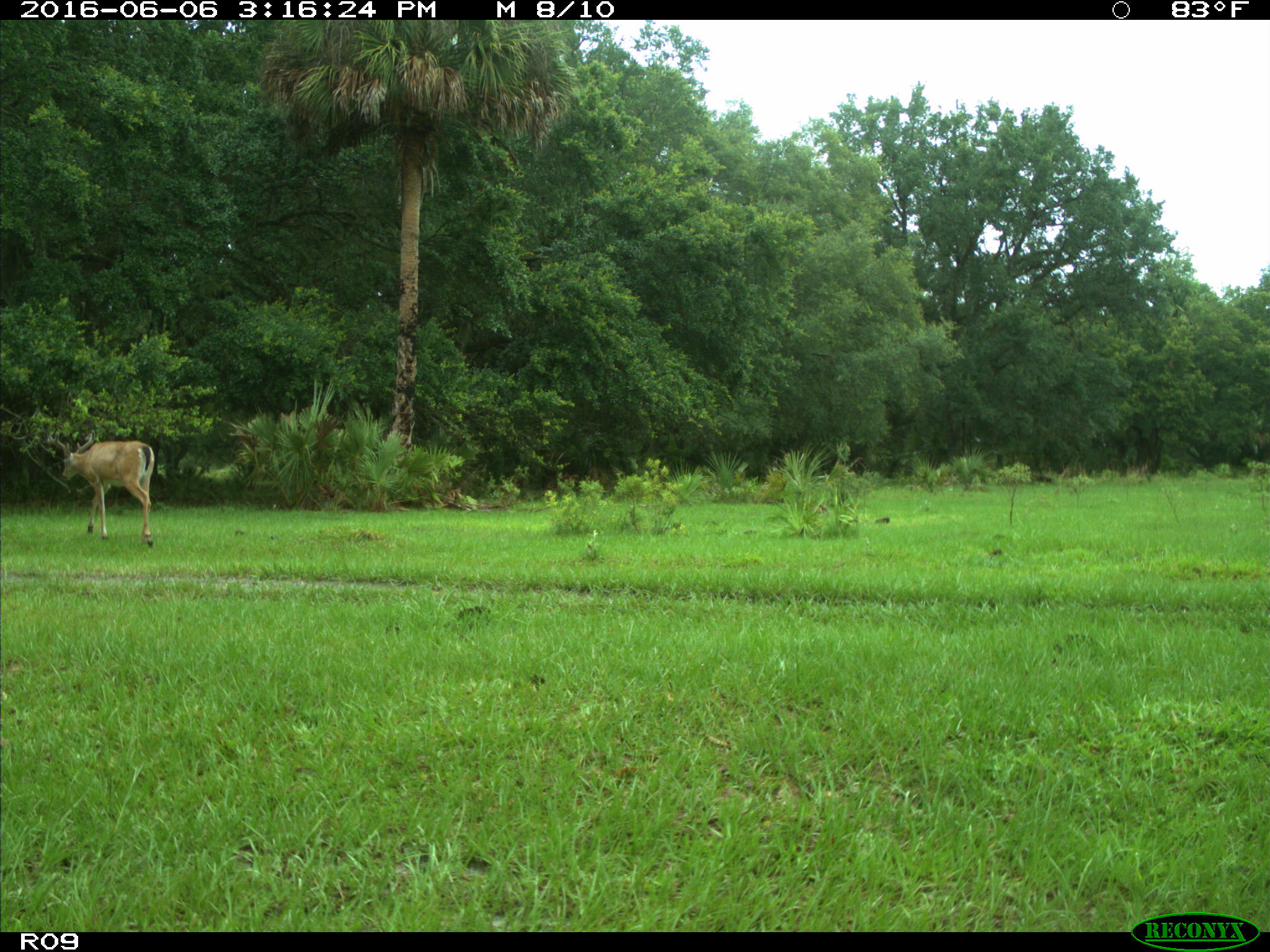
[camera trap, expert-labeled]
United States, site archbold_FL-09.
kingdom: Animalia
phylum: Chordata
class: Mammalia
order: Artiodactyla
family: Cervidae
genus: Odocoileus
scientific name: Odocoileus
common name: deer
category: unidentified deer